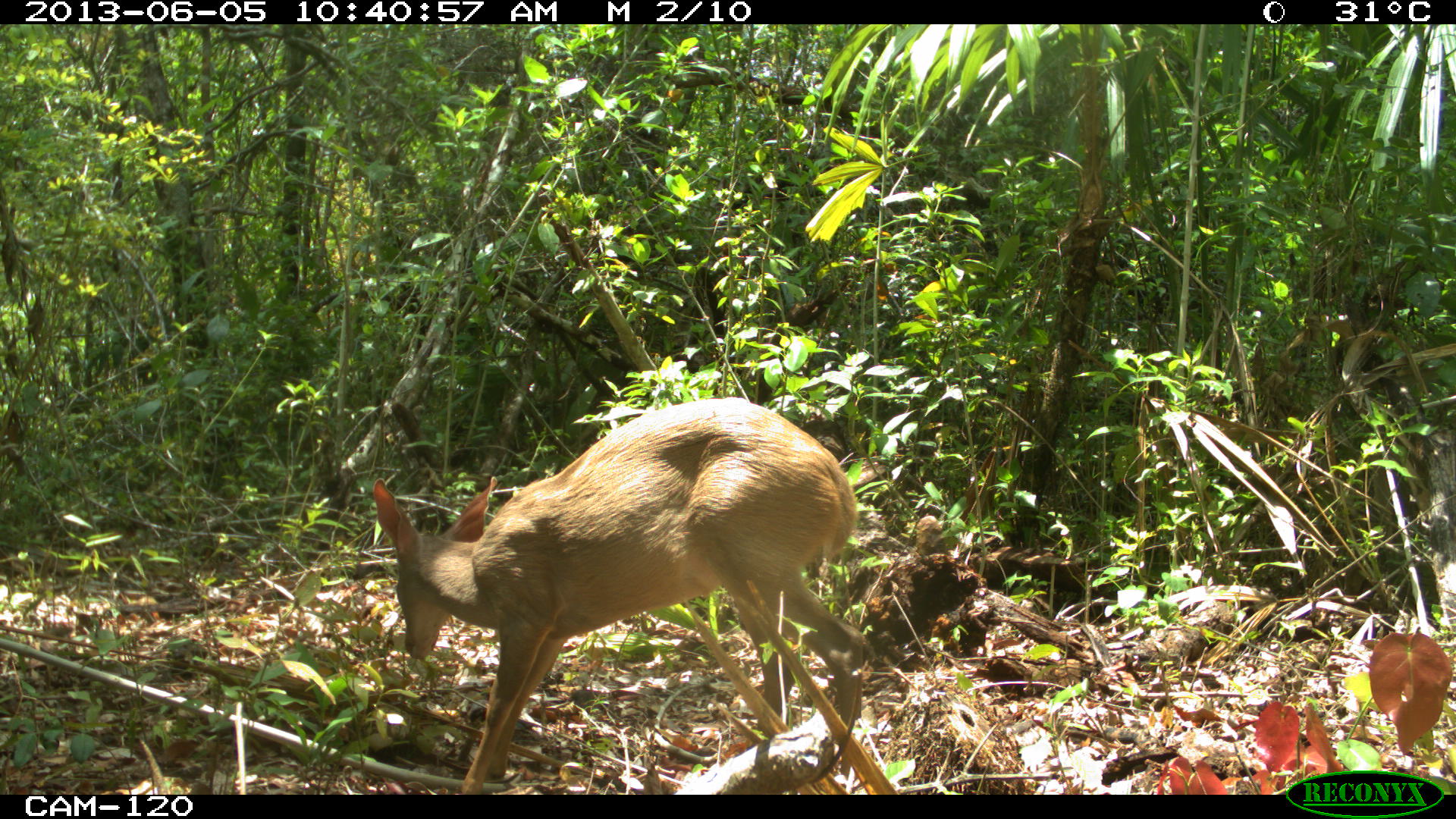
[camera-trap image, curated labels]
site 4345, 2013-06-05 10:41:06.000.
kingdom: Animalia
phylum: Chordata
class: Mammalia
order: Artiodactyla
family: Cervidae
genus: Odocoileus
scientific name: Odocoileus pandora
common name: yucatán brown brocket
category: mazama pandora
Mazama pandora (yucatán brown brocket) (Odocoileus pandora), count 1, sex female.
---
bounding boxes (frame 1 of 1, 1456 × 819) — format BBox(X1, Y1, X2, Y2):
mazama pandora: BBox(371, 397, 863, 795)